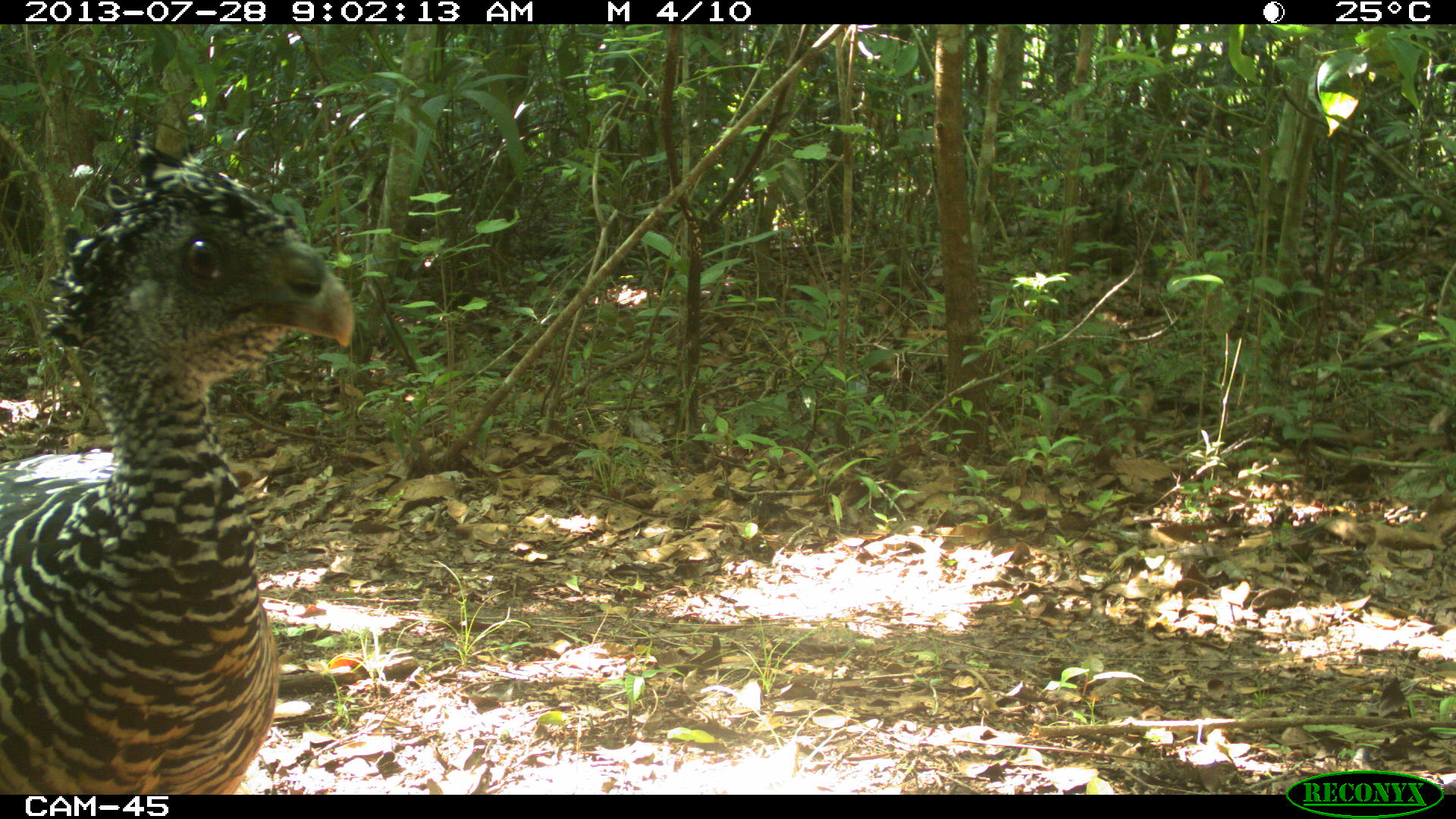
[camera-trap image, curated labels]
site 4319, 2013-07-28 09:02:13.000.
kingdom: Animalia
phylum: Chordata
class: Aves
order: Galliformes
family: Cracidae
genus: Crax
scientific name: Crax rubra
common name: great curassow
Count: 1.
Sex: female.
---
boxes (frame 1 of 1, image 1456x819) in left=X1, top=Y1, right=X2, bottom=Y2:
crax rubra: left=0, top=133, right=355, bottom=794